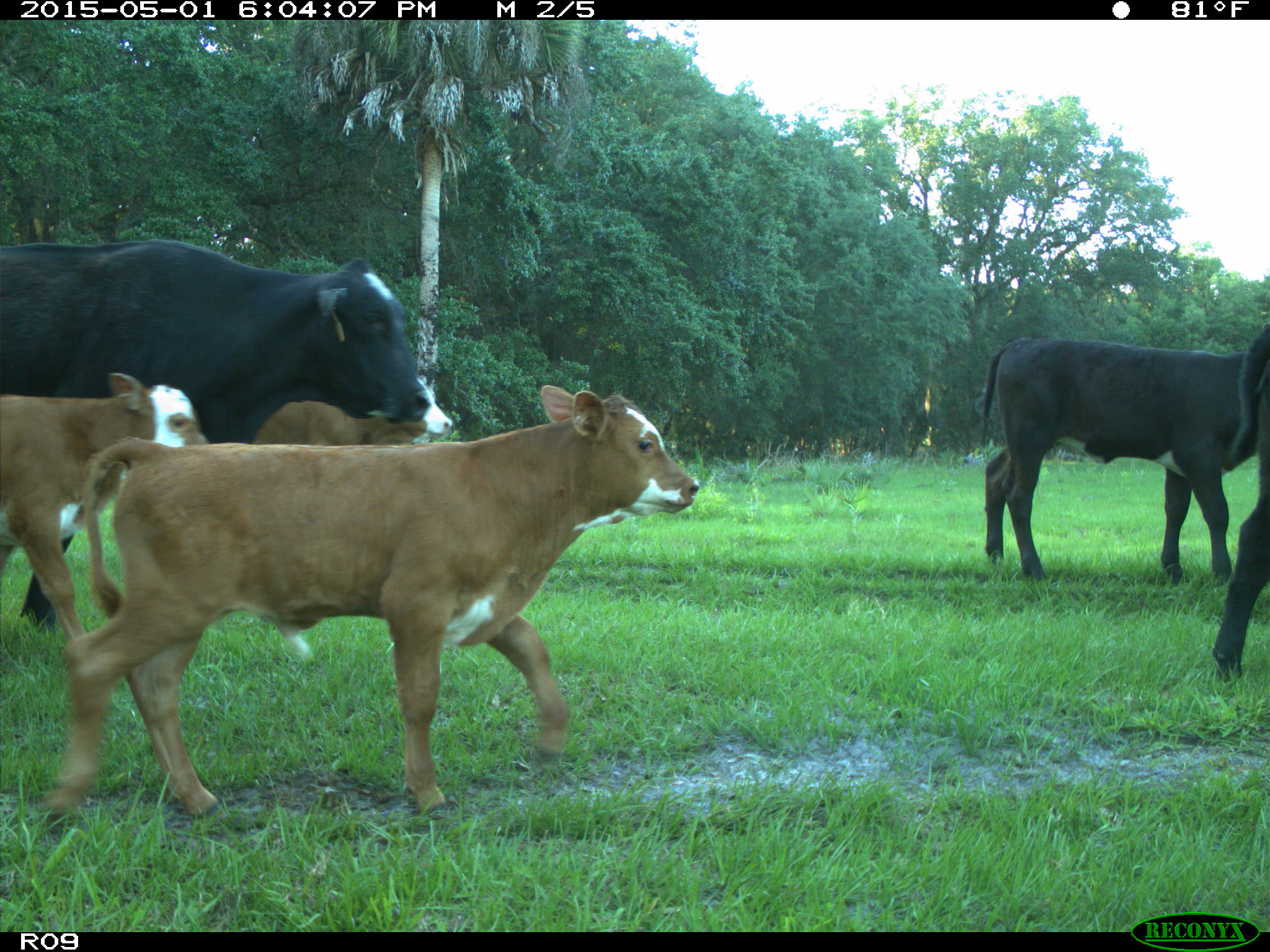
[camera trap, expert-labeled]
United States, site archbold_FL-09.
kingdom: Animalia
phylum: Chordata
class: Mammalia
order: Artiodactyla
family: Bovidae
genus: Bos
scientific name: Bos taurus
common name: domestic cow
Bos taurus (domestic cow).